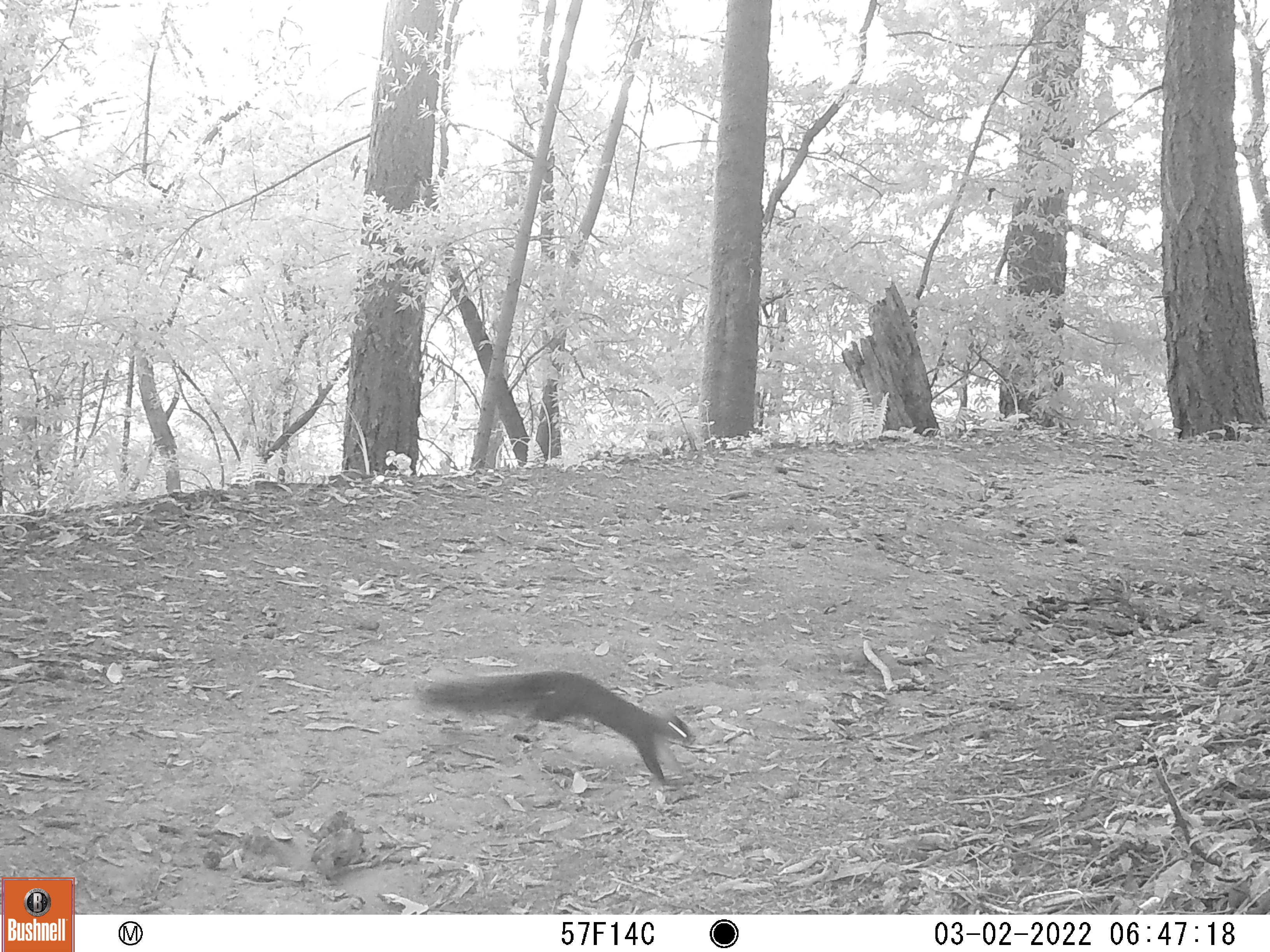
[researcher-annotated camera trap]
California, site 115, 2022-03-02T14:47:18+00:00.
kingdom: Animalia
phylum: Chordata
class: Mammalia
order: Rodentia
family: Sciuridae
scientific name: Sciuridae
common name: squirrel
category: unknown squirrel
Unknown squirrel (squirrel) (Sciuridae).